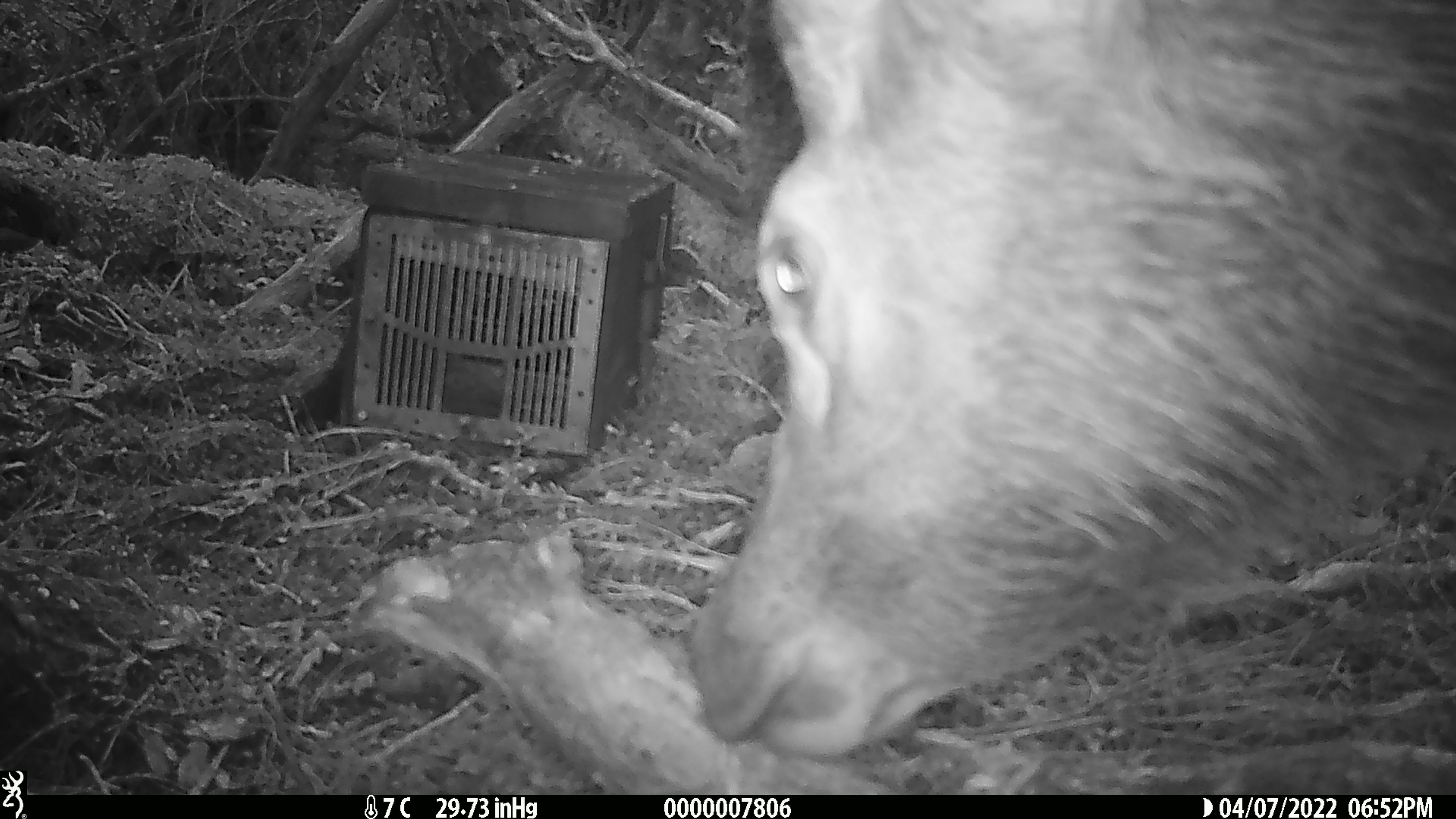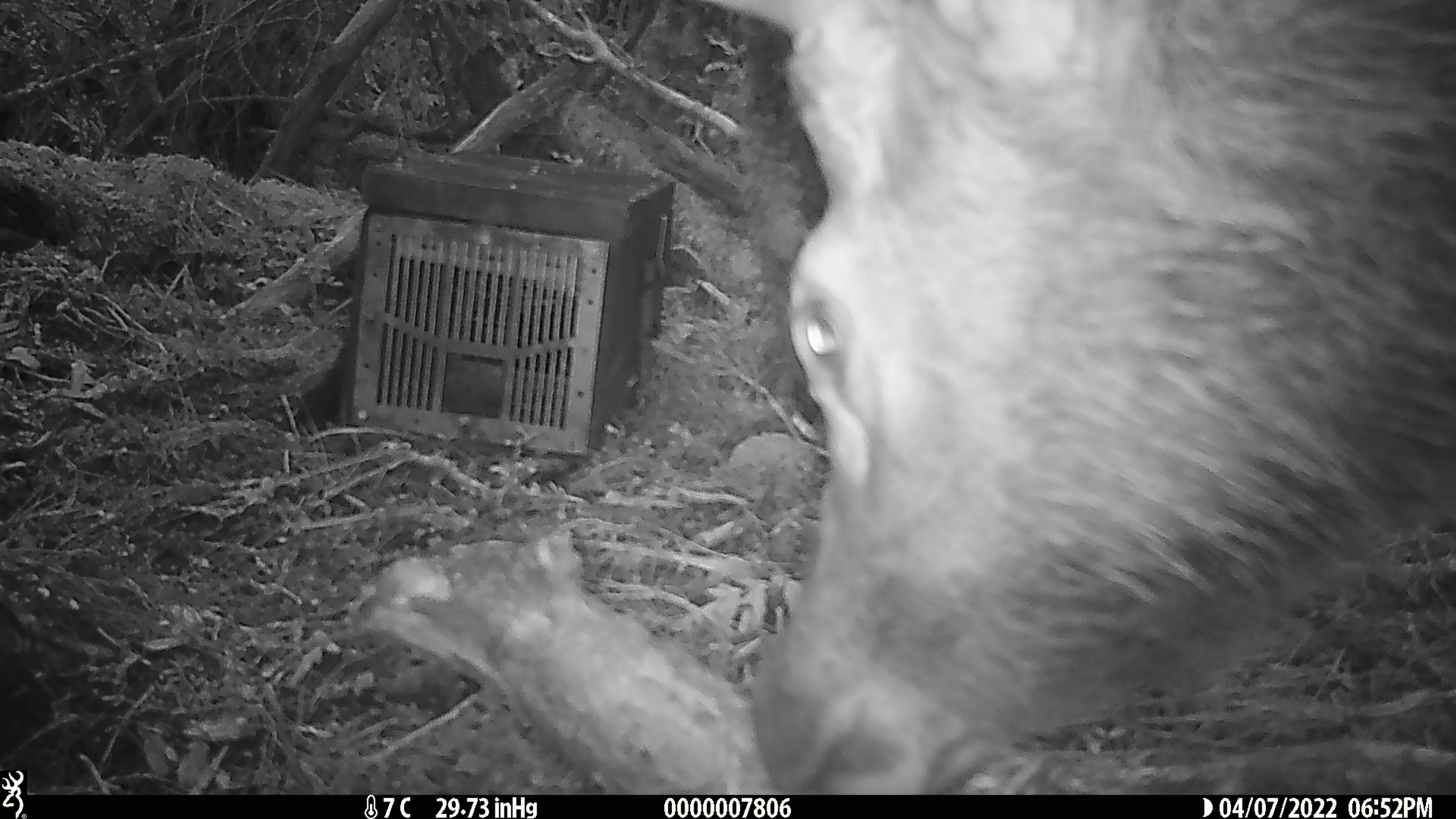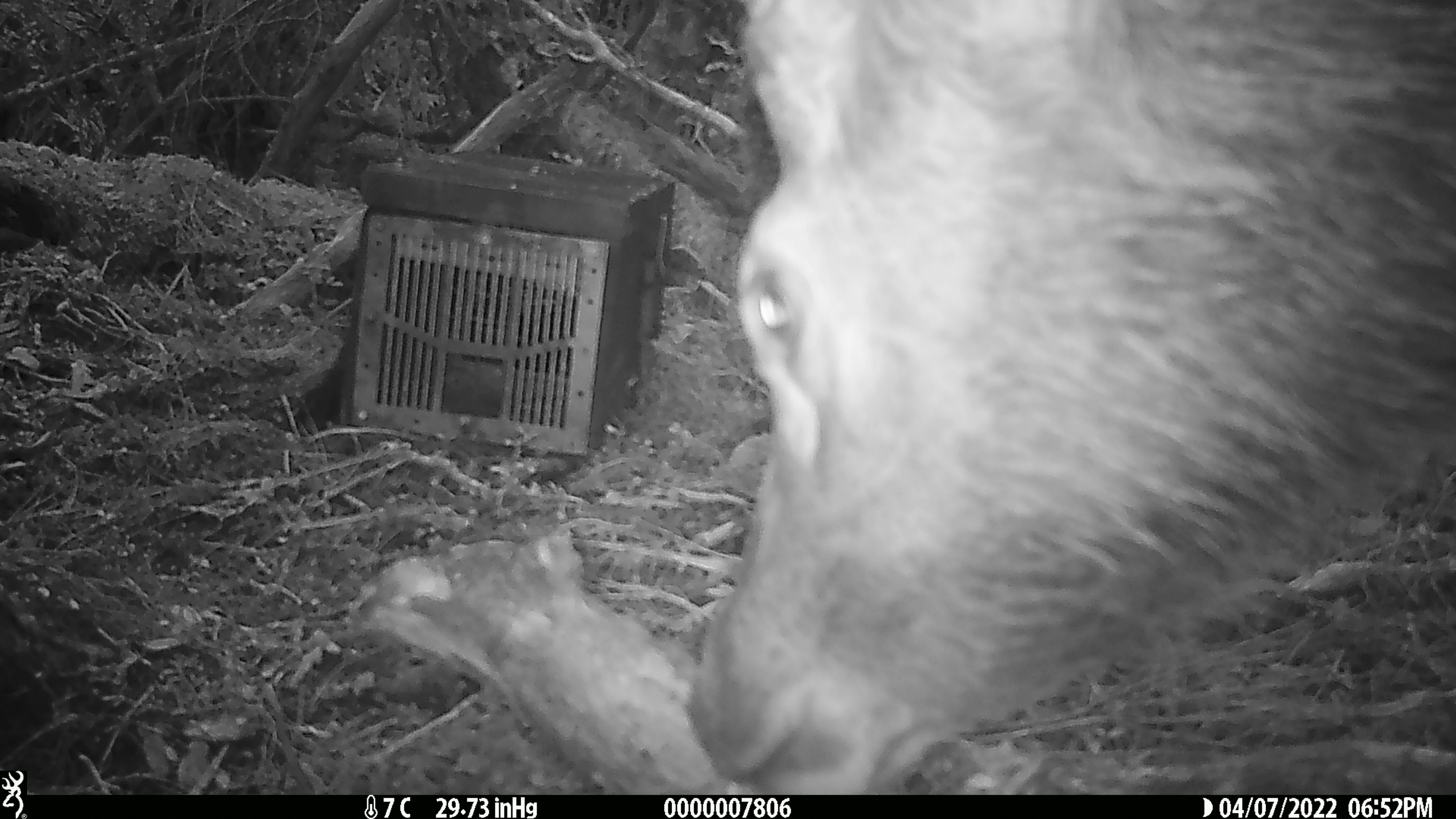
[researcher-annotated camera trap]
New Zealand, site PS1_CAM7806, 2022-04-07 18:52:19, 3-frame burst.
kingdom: Animalia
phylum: Chordata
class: Mammalia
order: Artiodactyla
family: Cervidae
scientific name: Cervidae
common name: deer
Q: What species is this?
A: Deer (Cervidae).